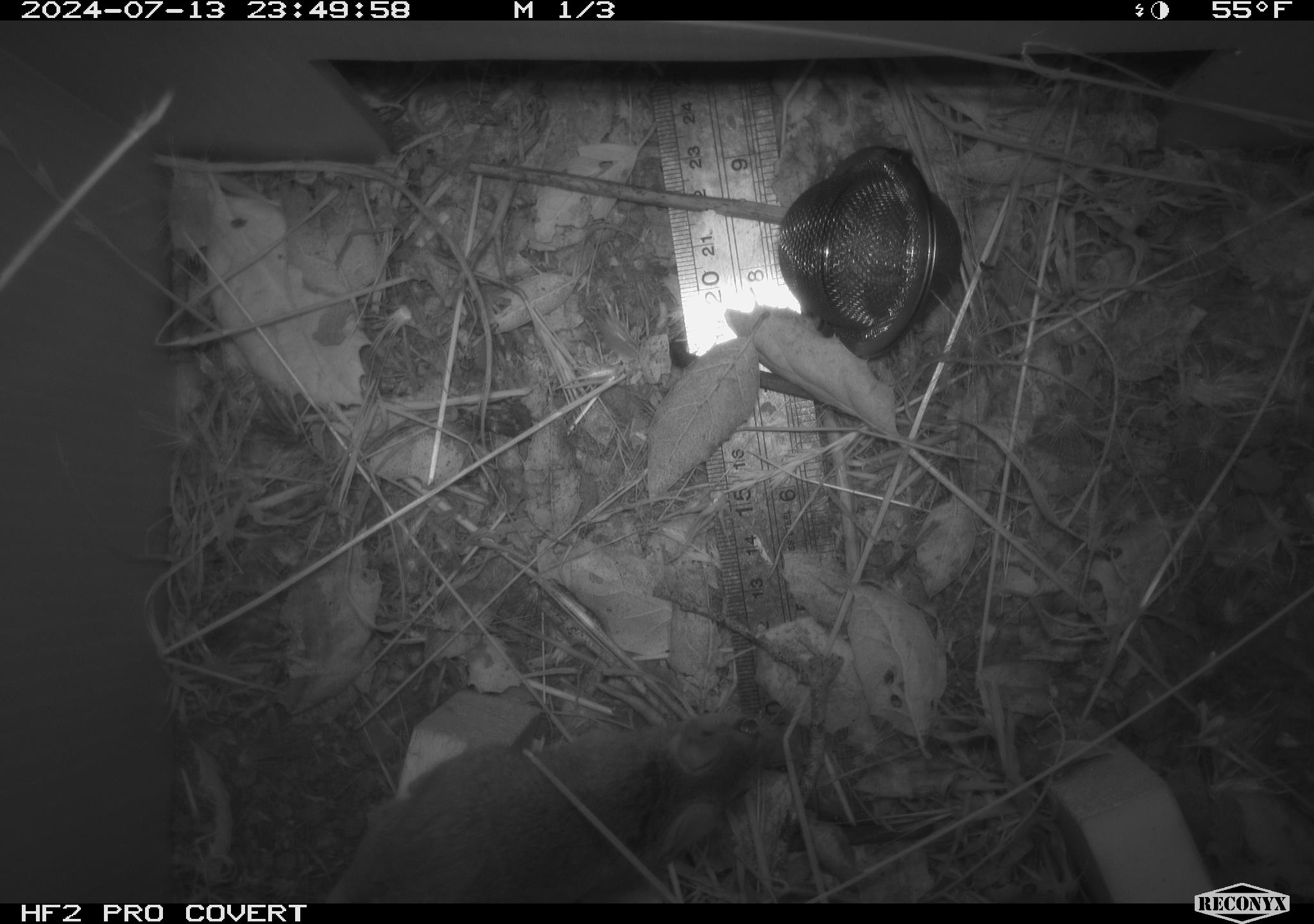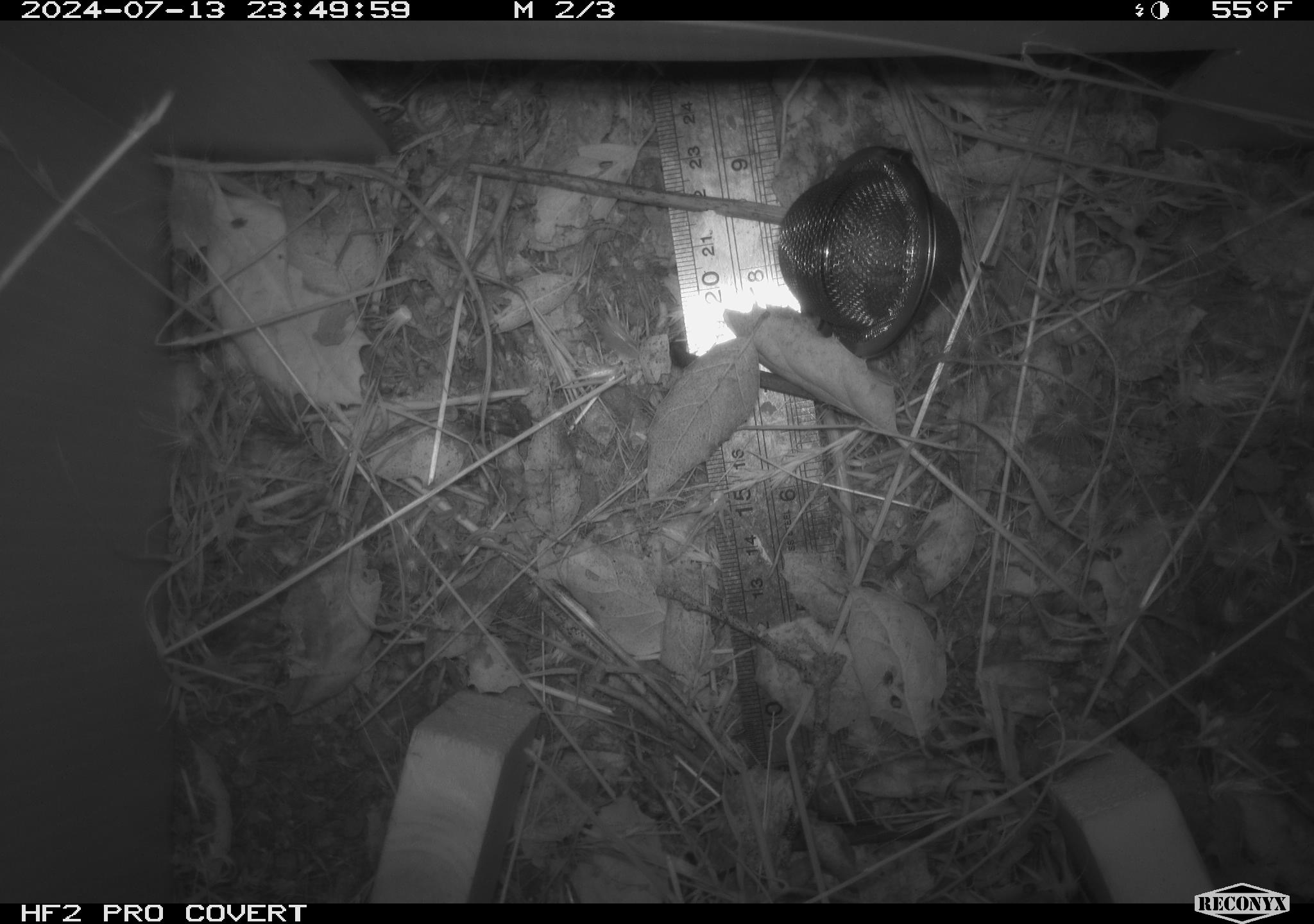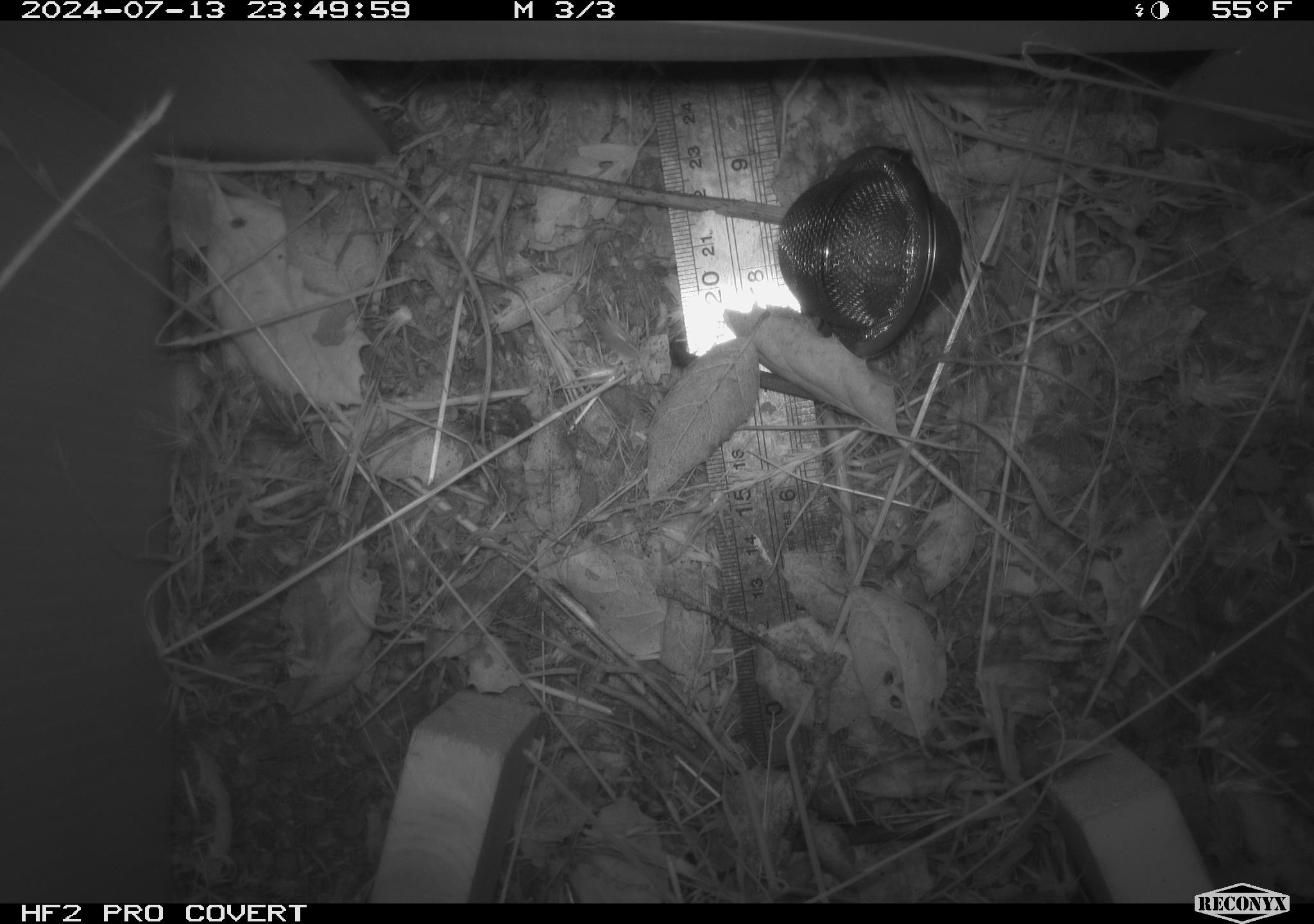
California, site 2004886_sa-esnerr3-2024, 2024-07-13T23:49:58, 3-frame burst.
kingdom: Animalia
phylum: Chordata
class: Mammalia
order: Rodentia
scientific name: Rodentia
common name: rodent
Rodent (Rodentia).